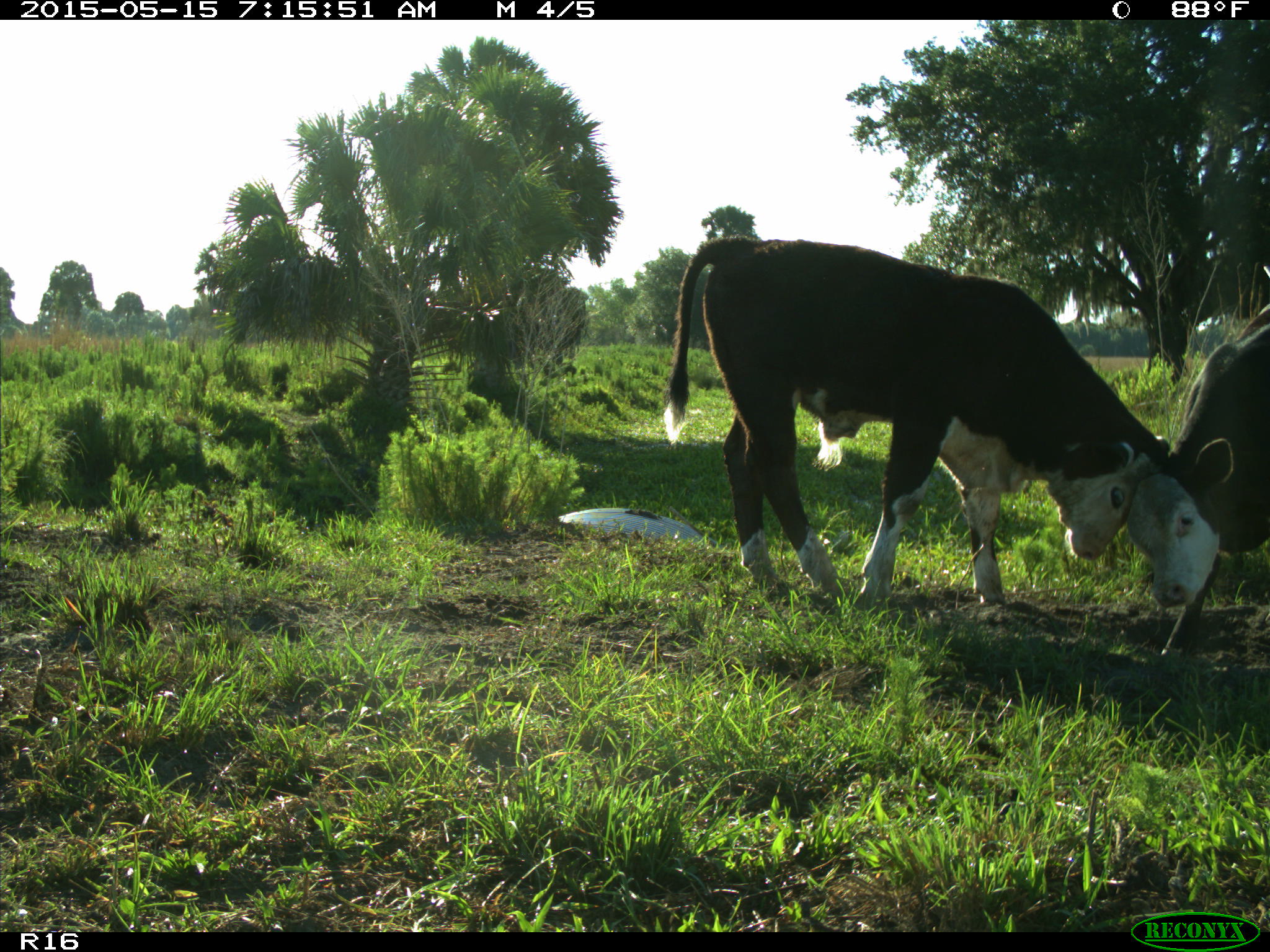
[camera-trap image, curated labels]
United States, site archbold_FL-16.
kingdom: Animalia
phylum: Chordata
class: Mammalia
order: Artiodactyla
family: Bovidae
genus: Bos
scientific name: Bos taurus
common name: domestic cow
Bos taurus (domestic cow).